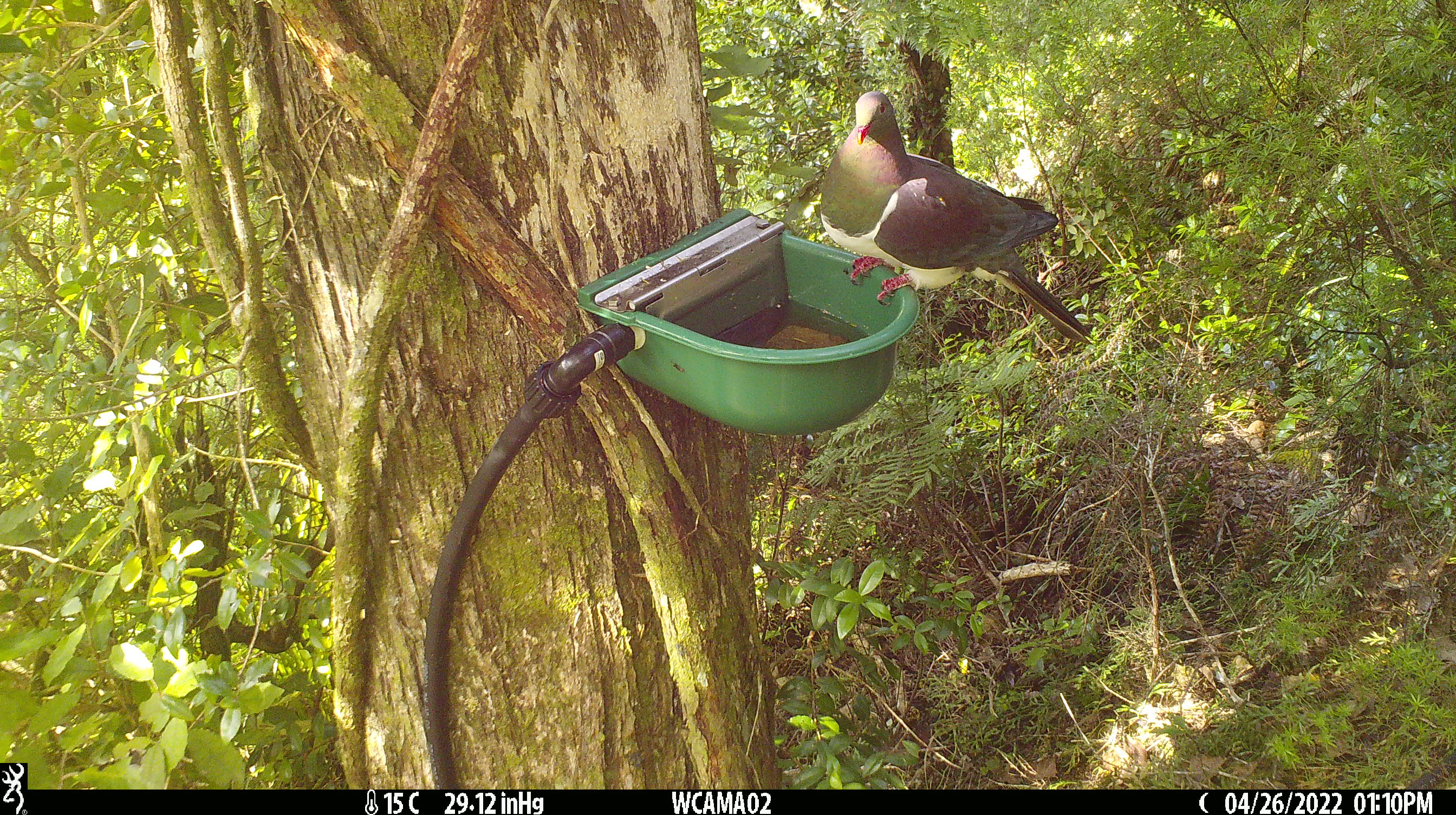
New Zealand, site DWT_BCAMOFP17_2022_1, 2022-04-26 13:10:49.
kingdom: Animalia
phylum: Chordata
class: Aves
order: Columbiformes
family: Columbidae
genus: Hemiphaga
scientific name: Hemiphaga novaeseelandiae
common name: new zealand pigeon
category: kereru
Kereru (new zealand pigeon) (Hemiphaga novaeseelandiae).